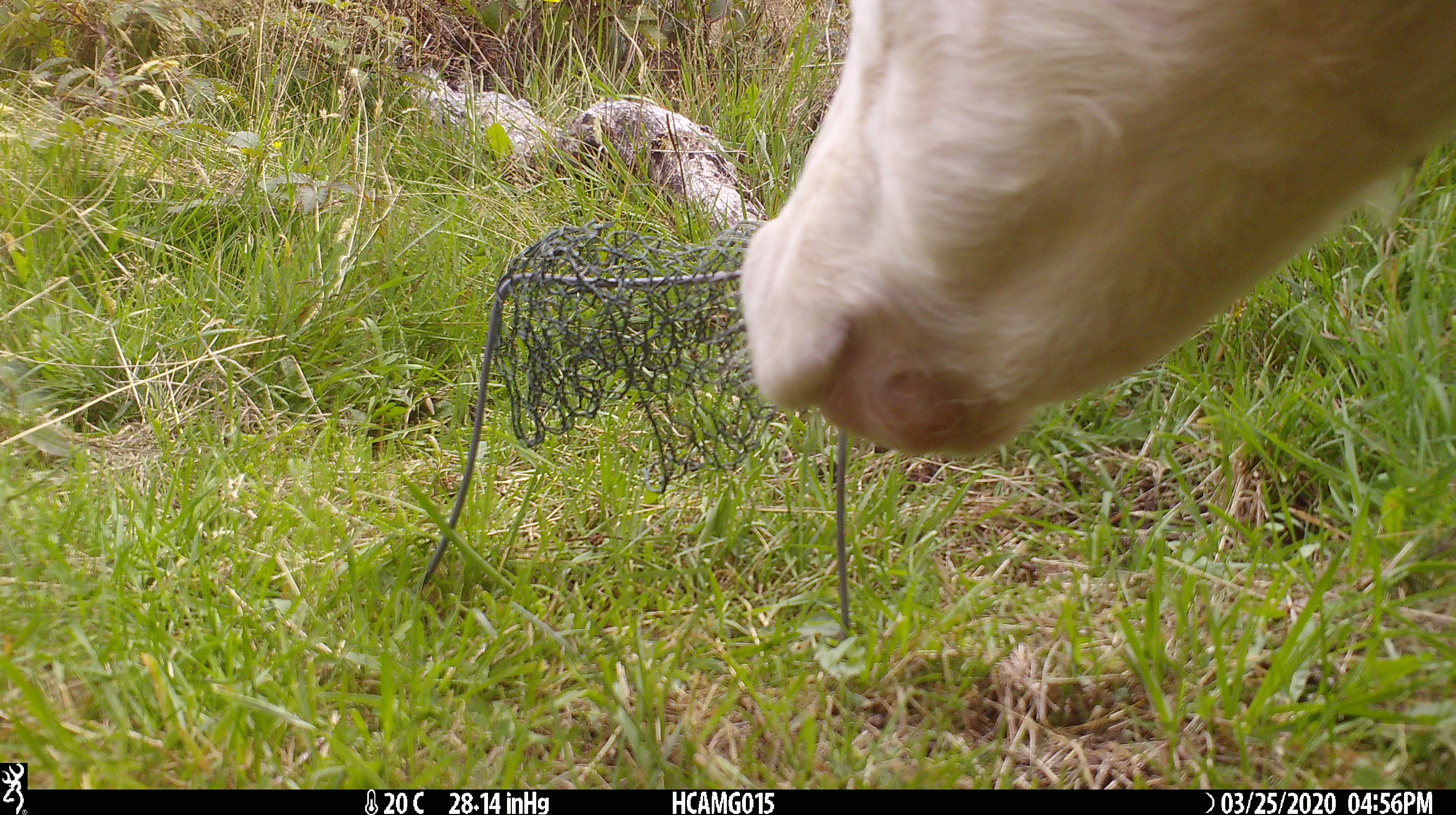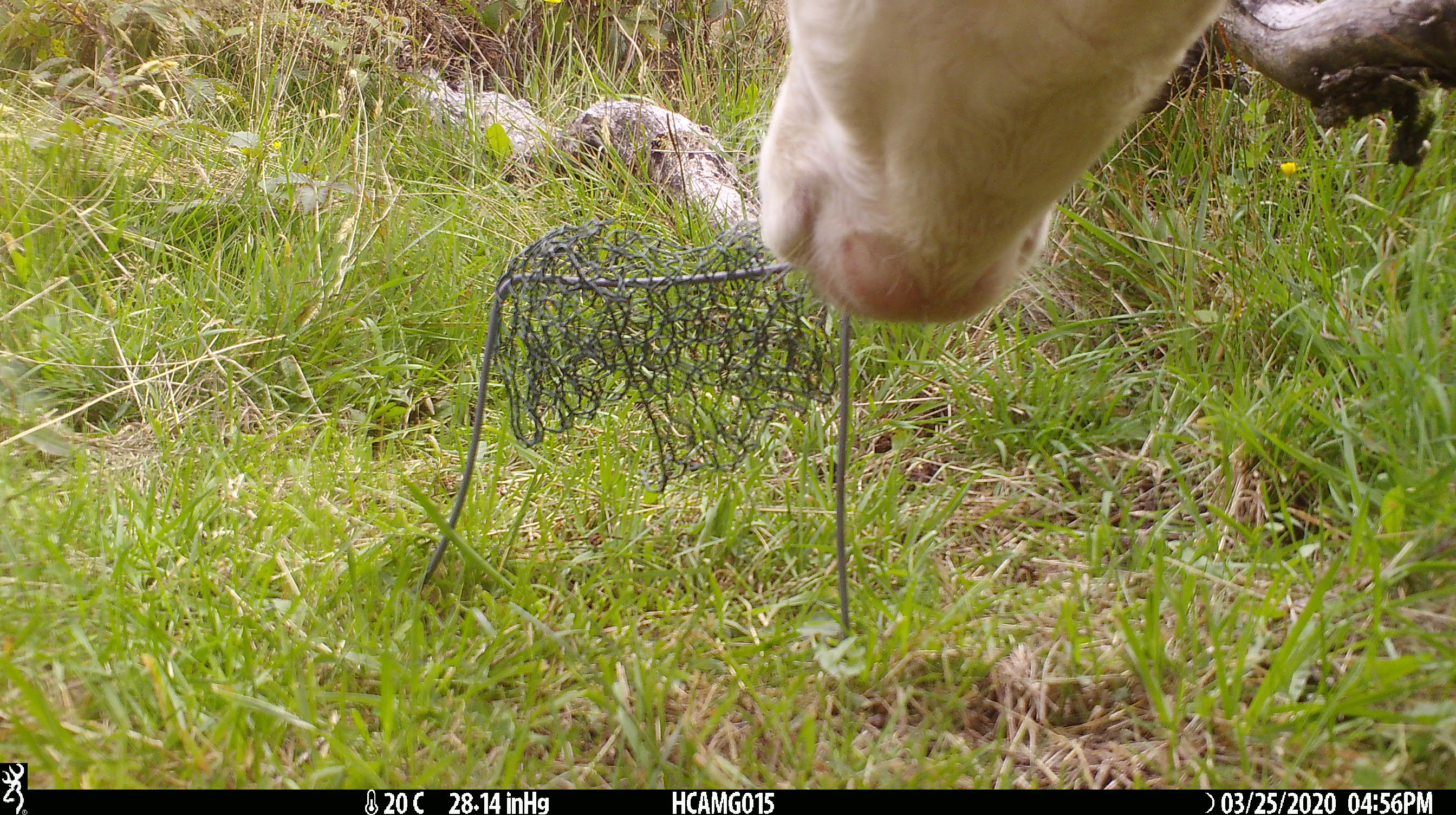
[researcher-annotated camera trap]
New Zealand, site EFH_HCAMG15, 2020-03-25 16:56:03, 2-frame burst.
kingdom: Animalia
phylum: Chordata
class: Mammalia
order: Artiodactyla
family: Bovidae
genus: Bos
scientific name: Bos taurus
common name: domestic cow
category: cow